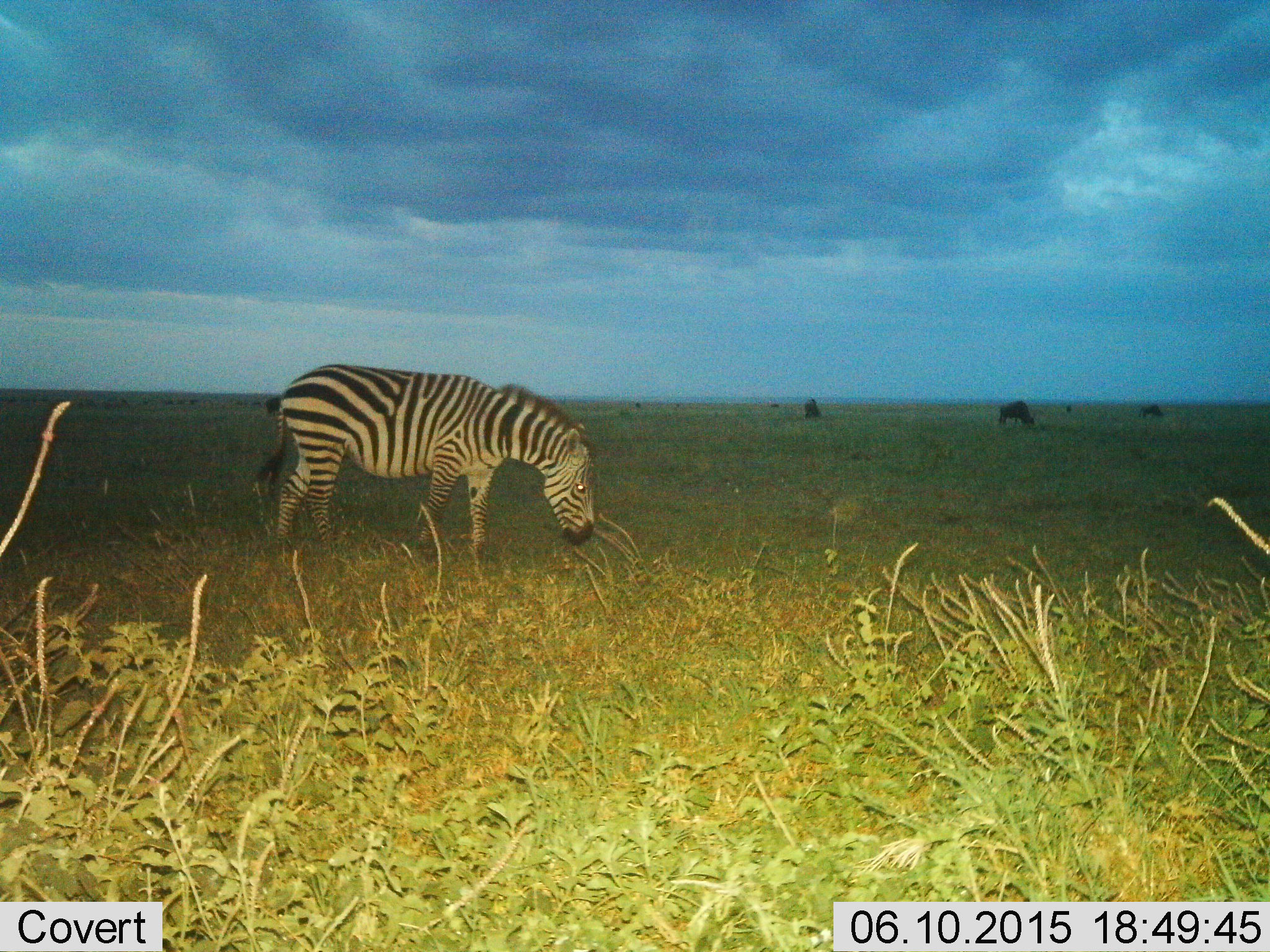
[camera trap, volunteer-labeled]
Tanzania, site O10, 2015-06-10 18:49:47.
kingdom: Animalia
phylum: Chordata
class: Mammalia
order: Perissodactyla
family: Equidae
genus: Equus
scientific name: Equus quagga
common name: plains zebra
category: zebra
Zebra (plains zebra) (Equus quagga), count 1. Behavior (volunteer vote fractions): standing 29%, resting 0%, moving 6%, interacting 0%. Young present (vote fraction): 0%. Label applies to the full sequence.